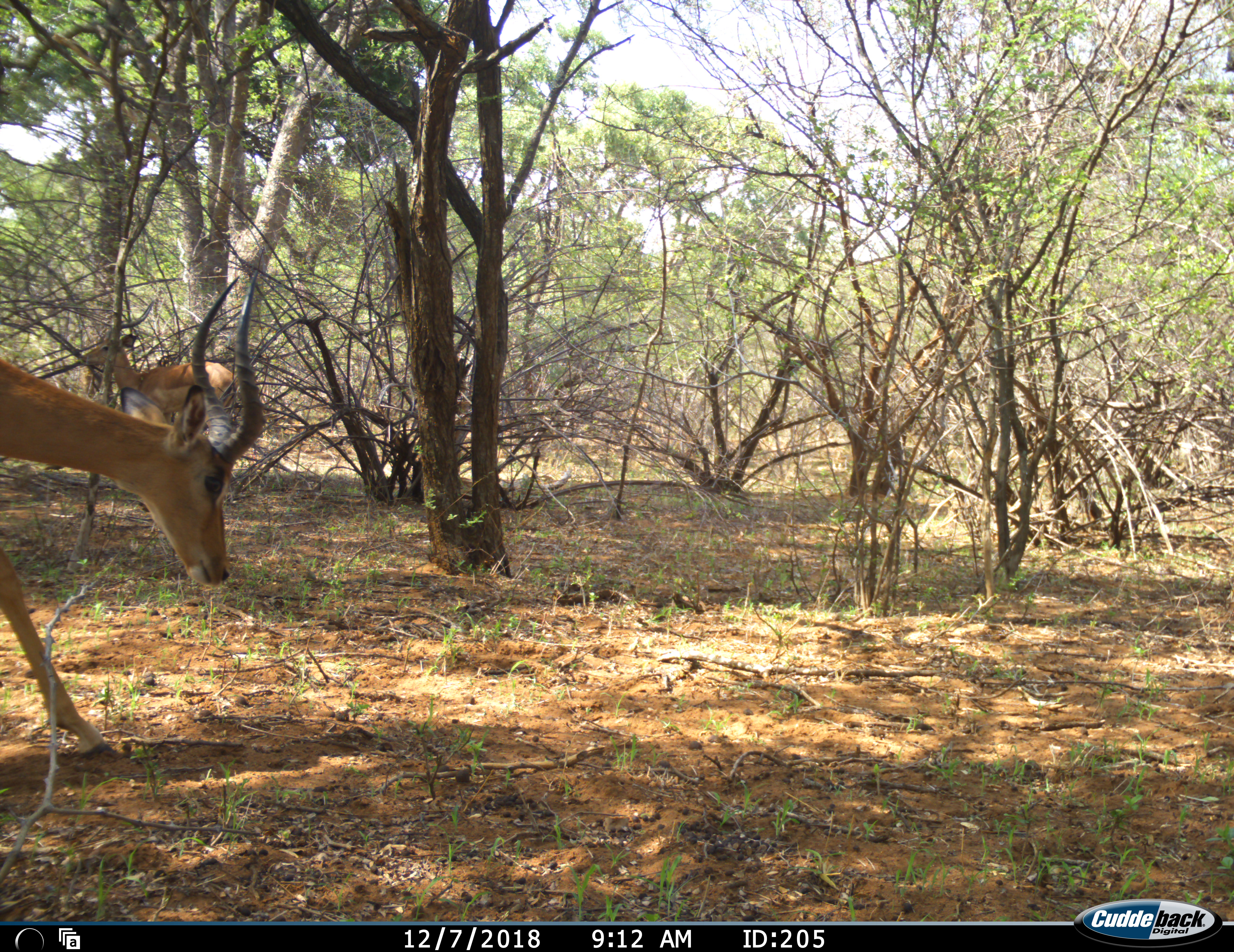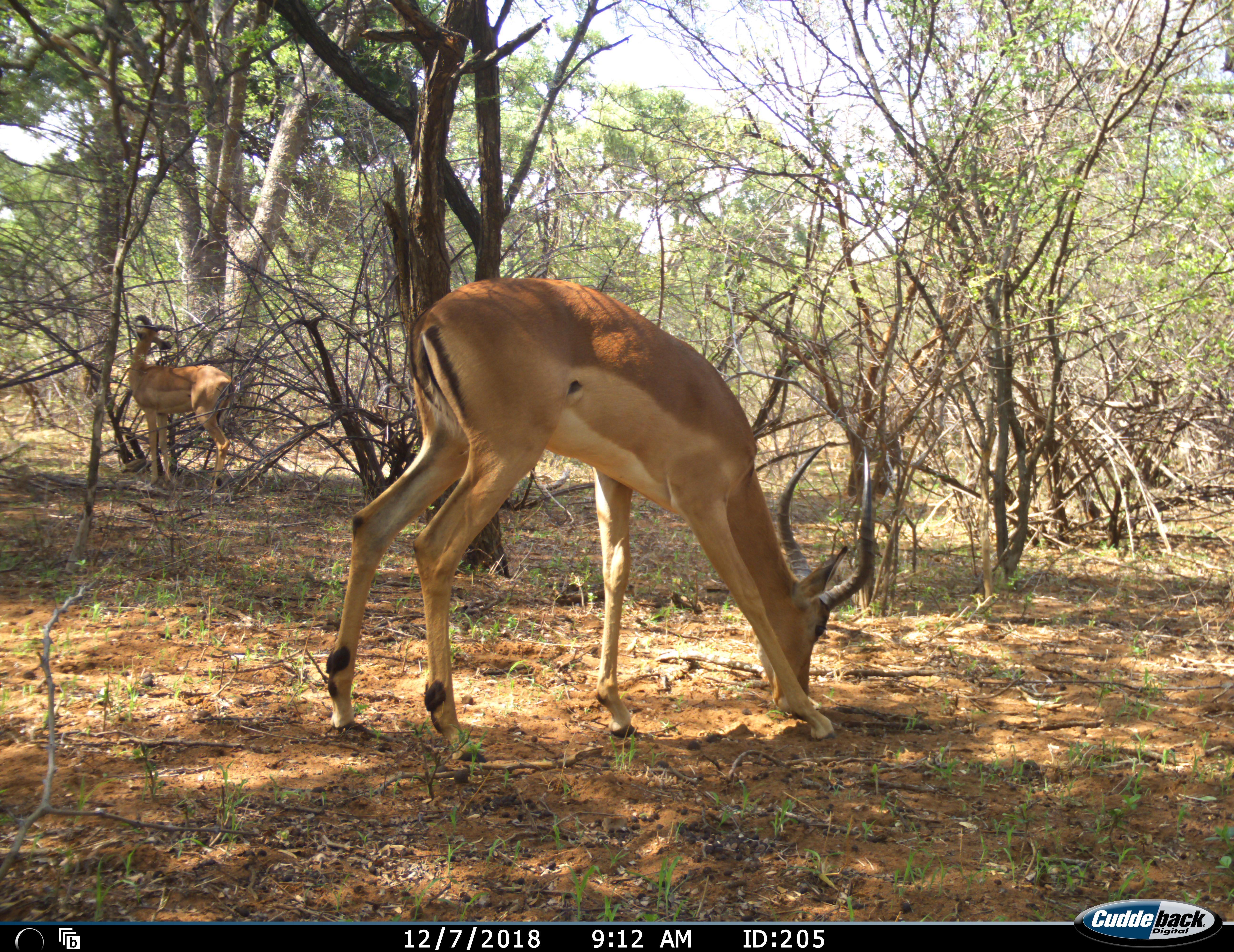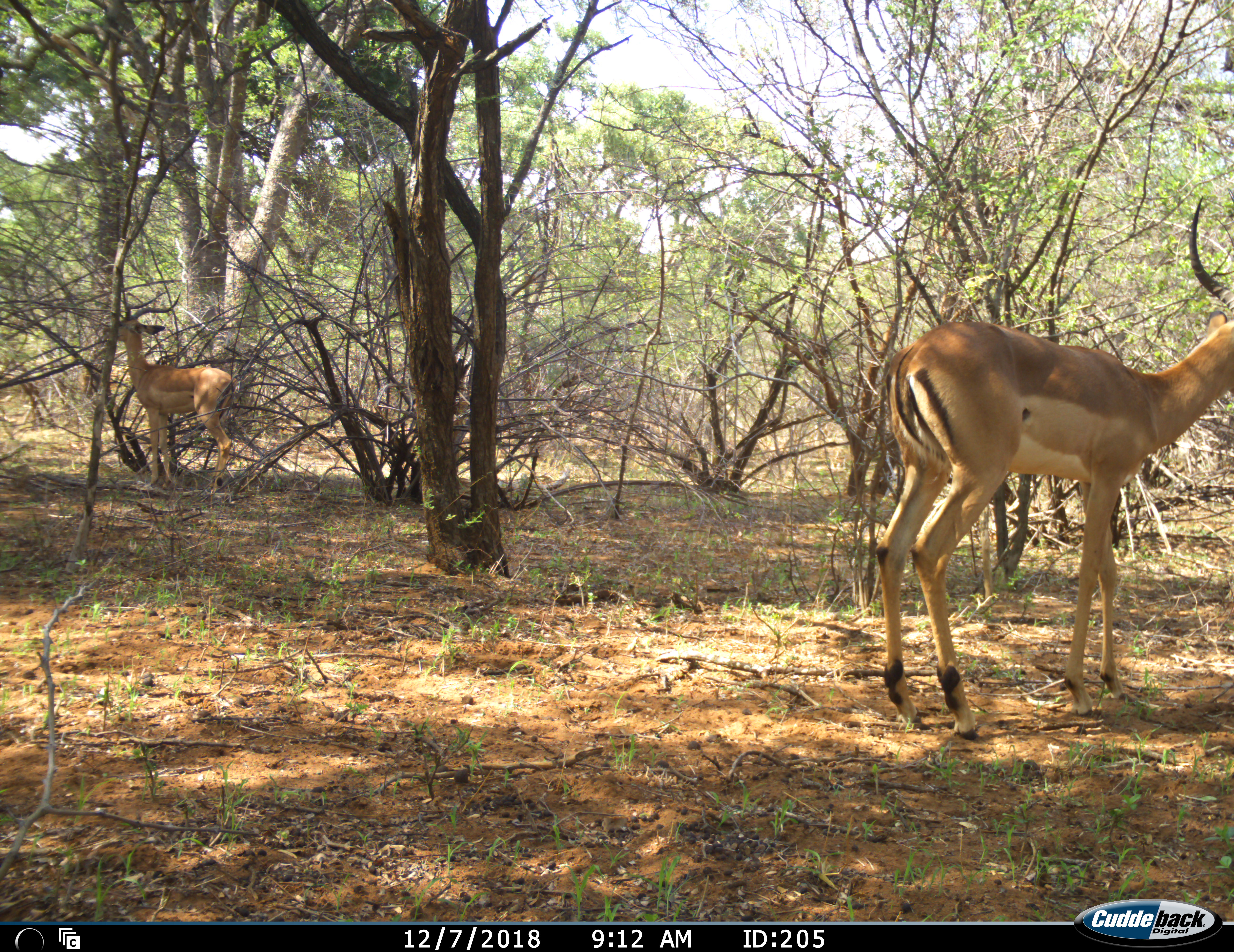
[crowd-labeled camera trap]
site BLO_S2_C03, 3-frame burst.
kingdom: Animalia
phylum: Chordata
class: Mammalia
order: Artiodactyla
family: Bovidae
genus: Aepyceros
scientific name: Aepyceros melampus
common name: impala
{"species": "impala (Aepyceros melampus)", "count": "2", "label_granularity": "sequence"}